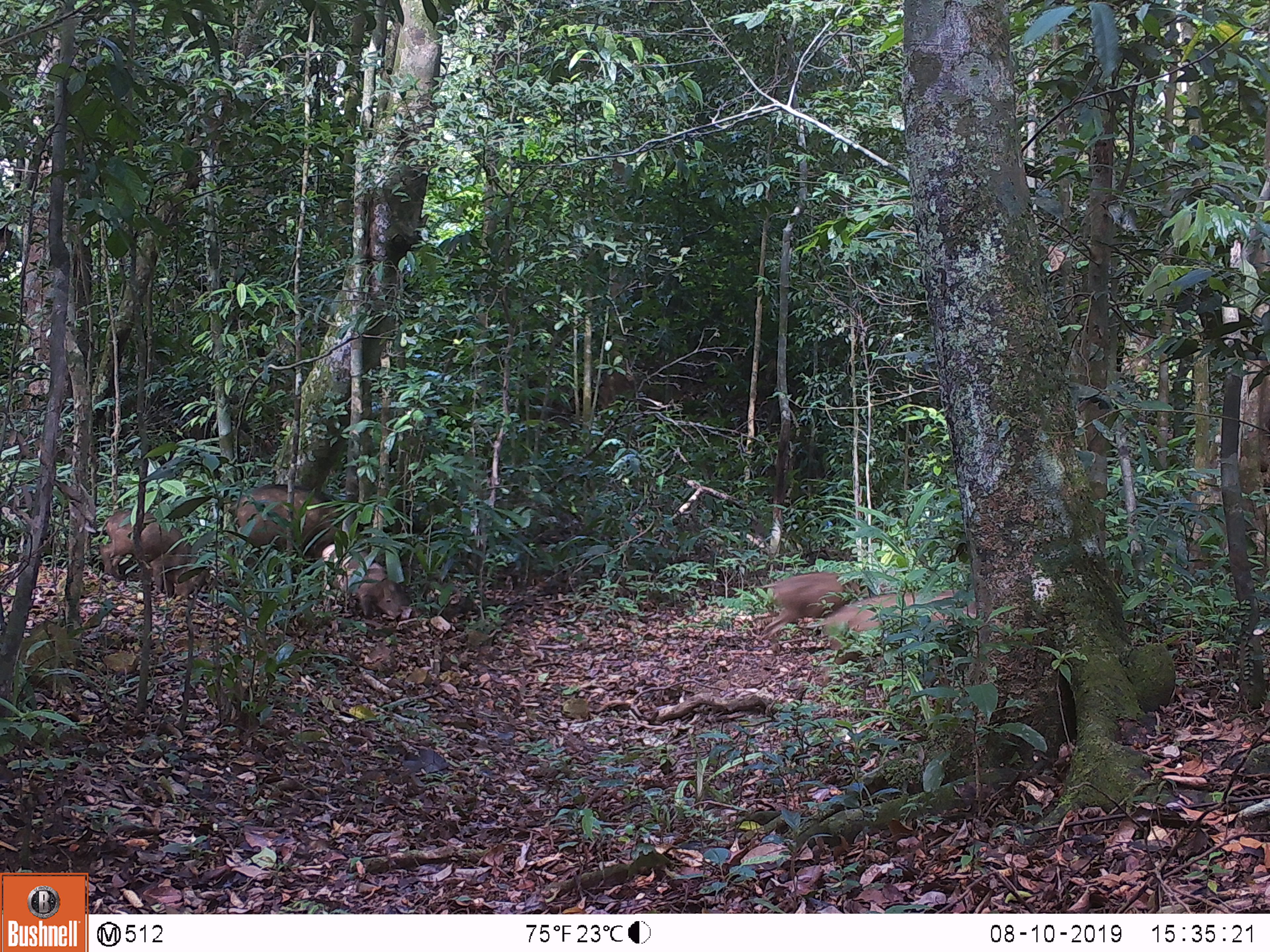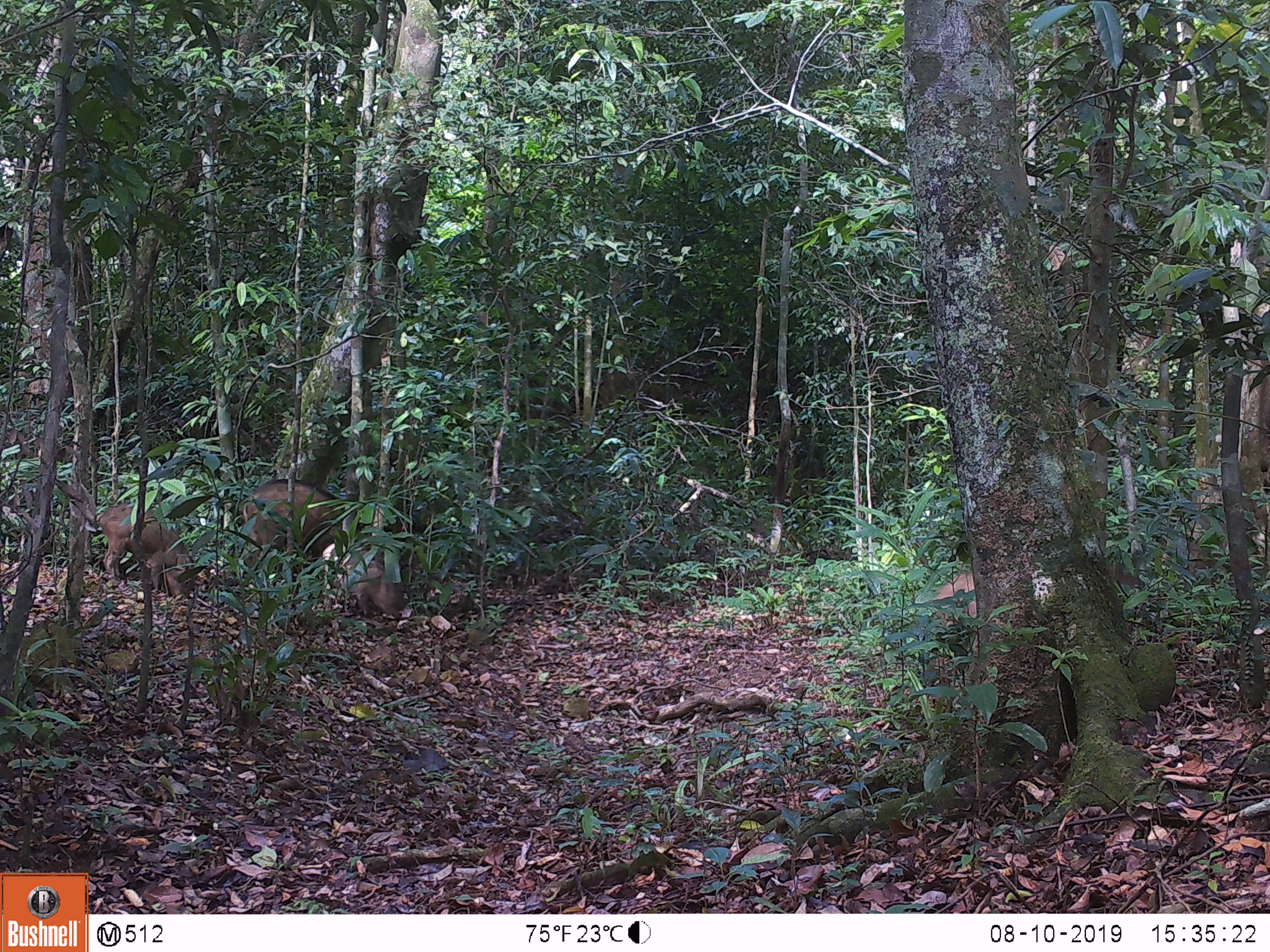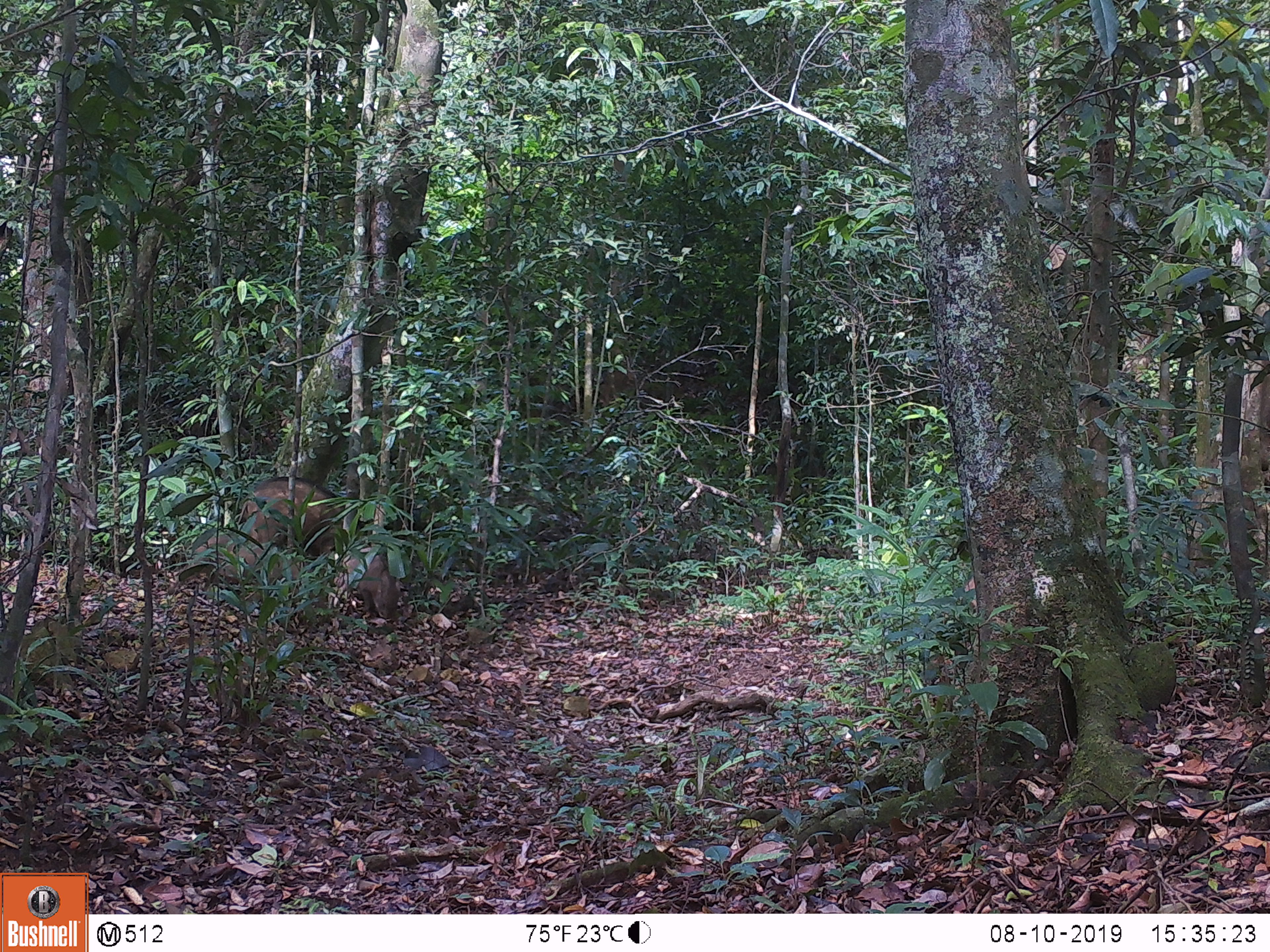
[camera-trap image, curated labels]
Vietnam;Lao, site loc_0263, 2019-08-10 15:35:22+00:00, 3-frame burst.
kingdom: Animalia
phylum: Chordata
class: Mammalia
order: Artiodactyla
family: Suidae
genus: Sus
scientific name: Sus scrofa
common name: eurasian wild pig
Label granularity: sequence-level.